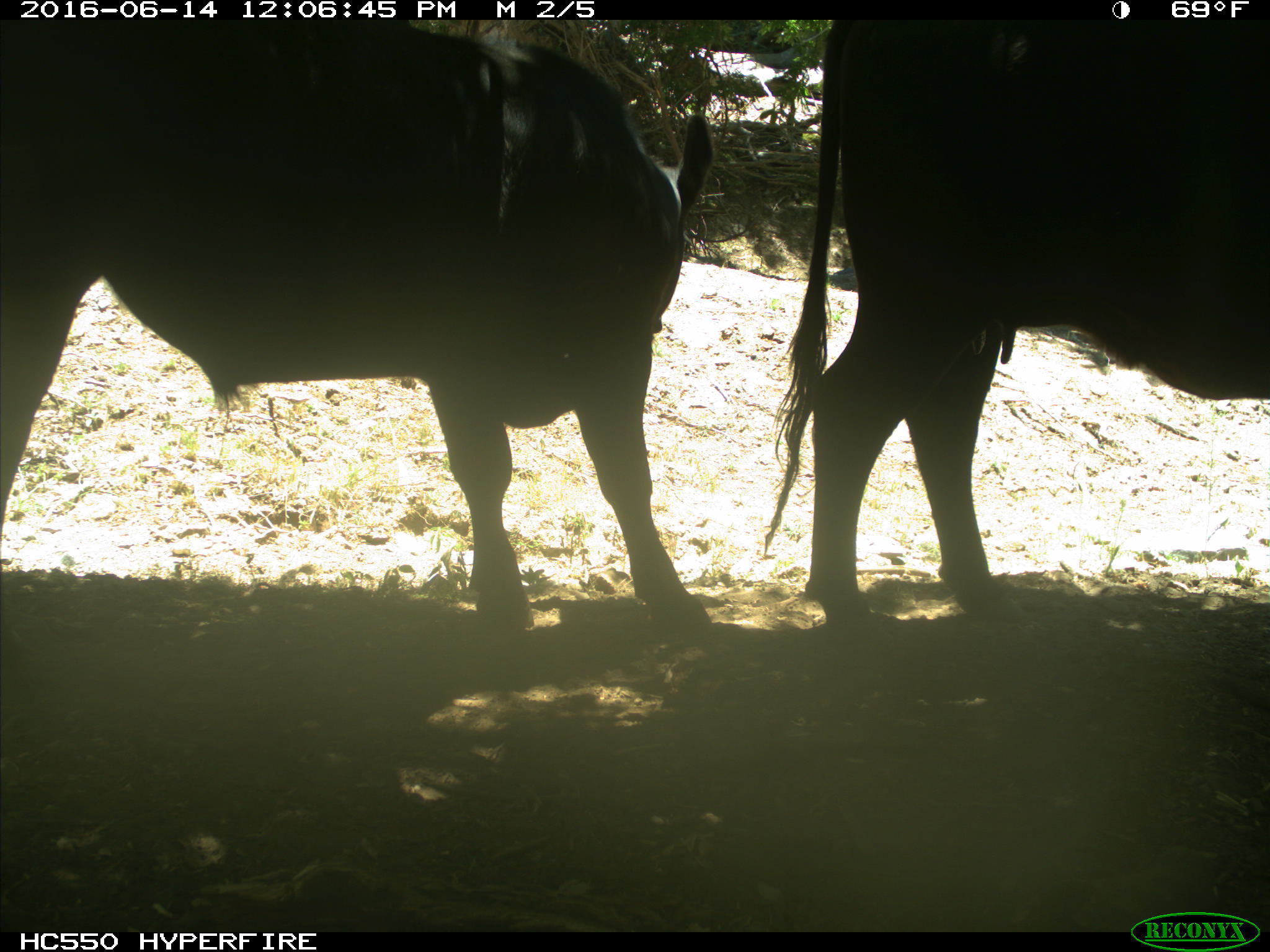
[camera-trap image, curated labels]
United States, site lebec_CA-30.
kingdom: Animalia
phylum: Chordata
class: Mammalia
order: Artiodactyla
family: Bovidae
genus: Bos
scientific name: Bos taurus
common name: domestic cow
Bos taurus (domestic cow).